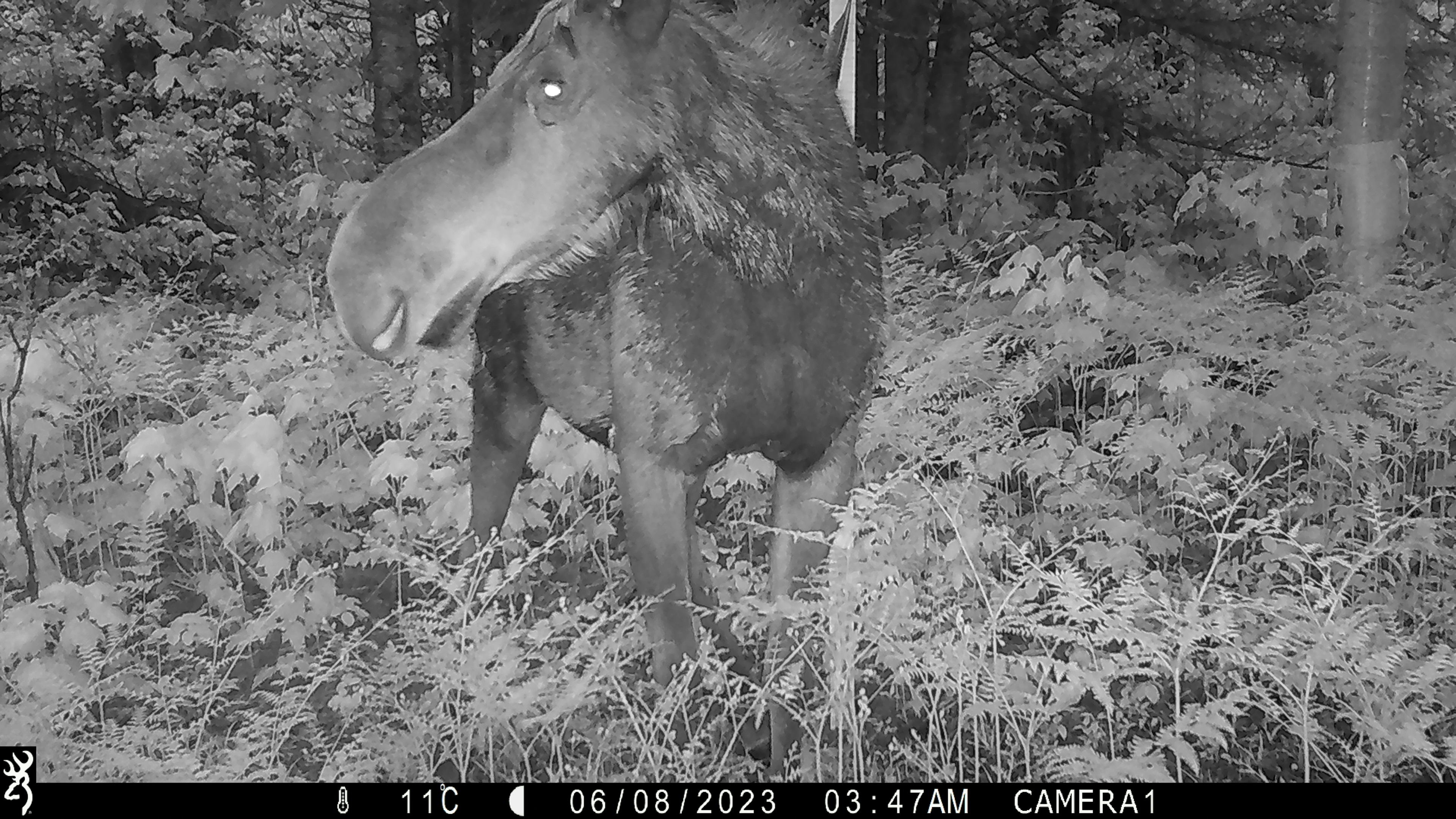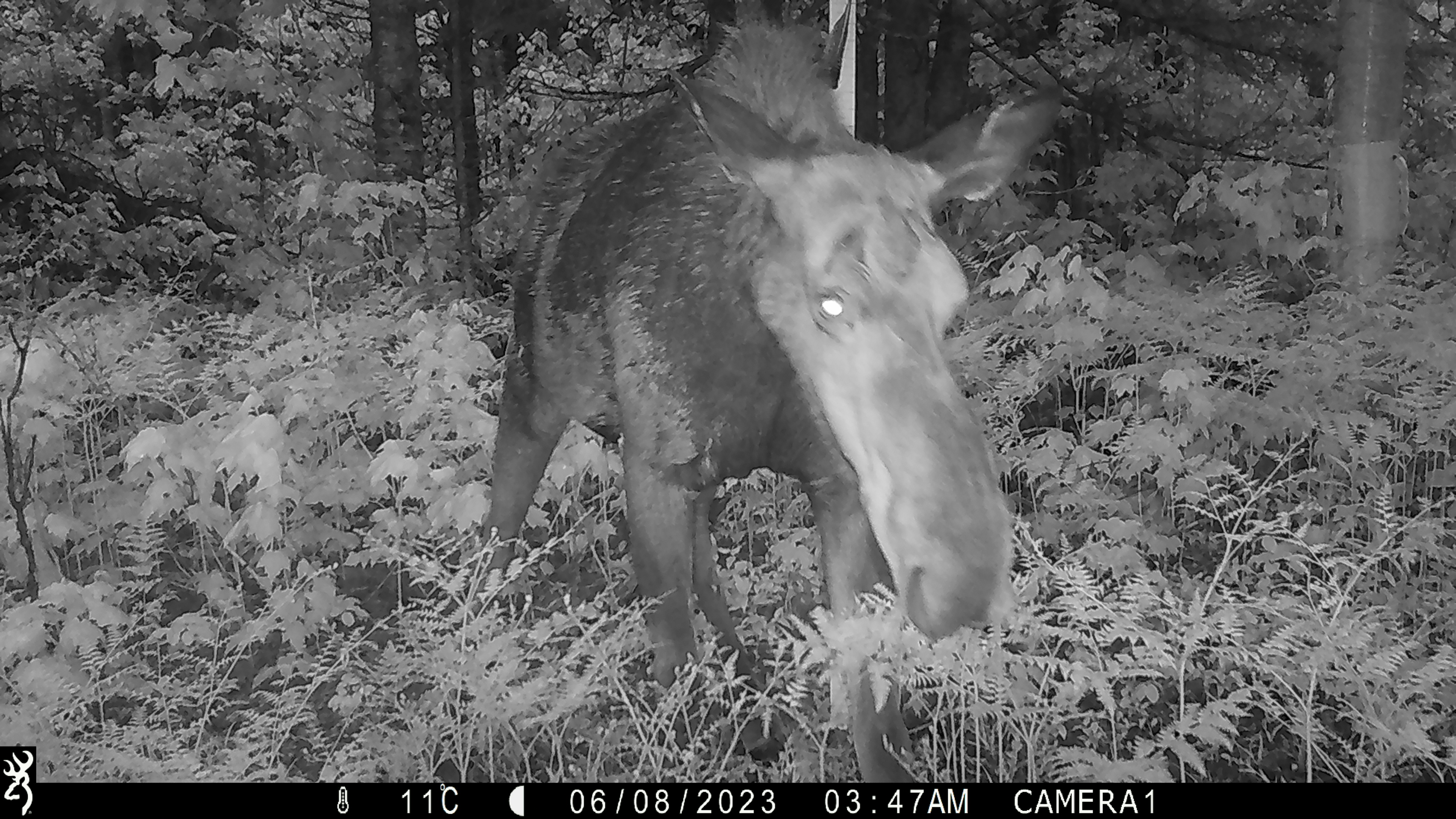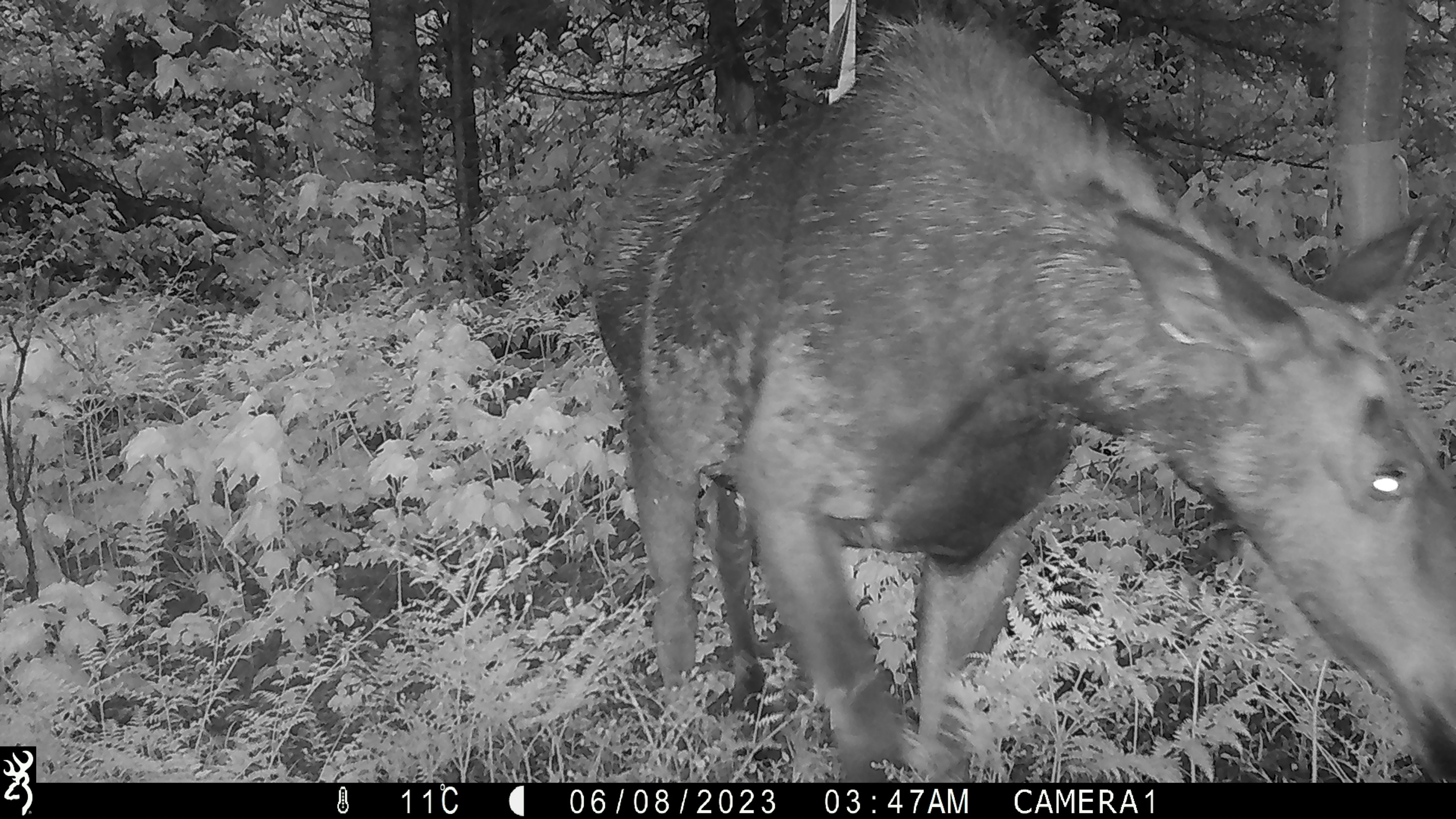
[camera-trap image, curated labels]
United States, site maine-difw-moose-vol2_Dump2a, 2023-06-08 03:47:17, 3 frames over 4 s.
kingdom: Animalia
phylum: Chordata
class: Mammalia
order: Artiodactyla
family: Cervidae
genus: Alces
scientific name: Alces alces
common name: moose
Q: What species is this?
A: Moose (Alces alces).